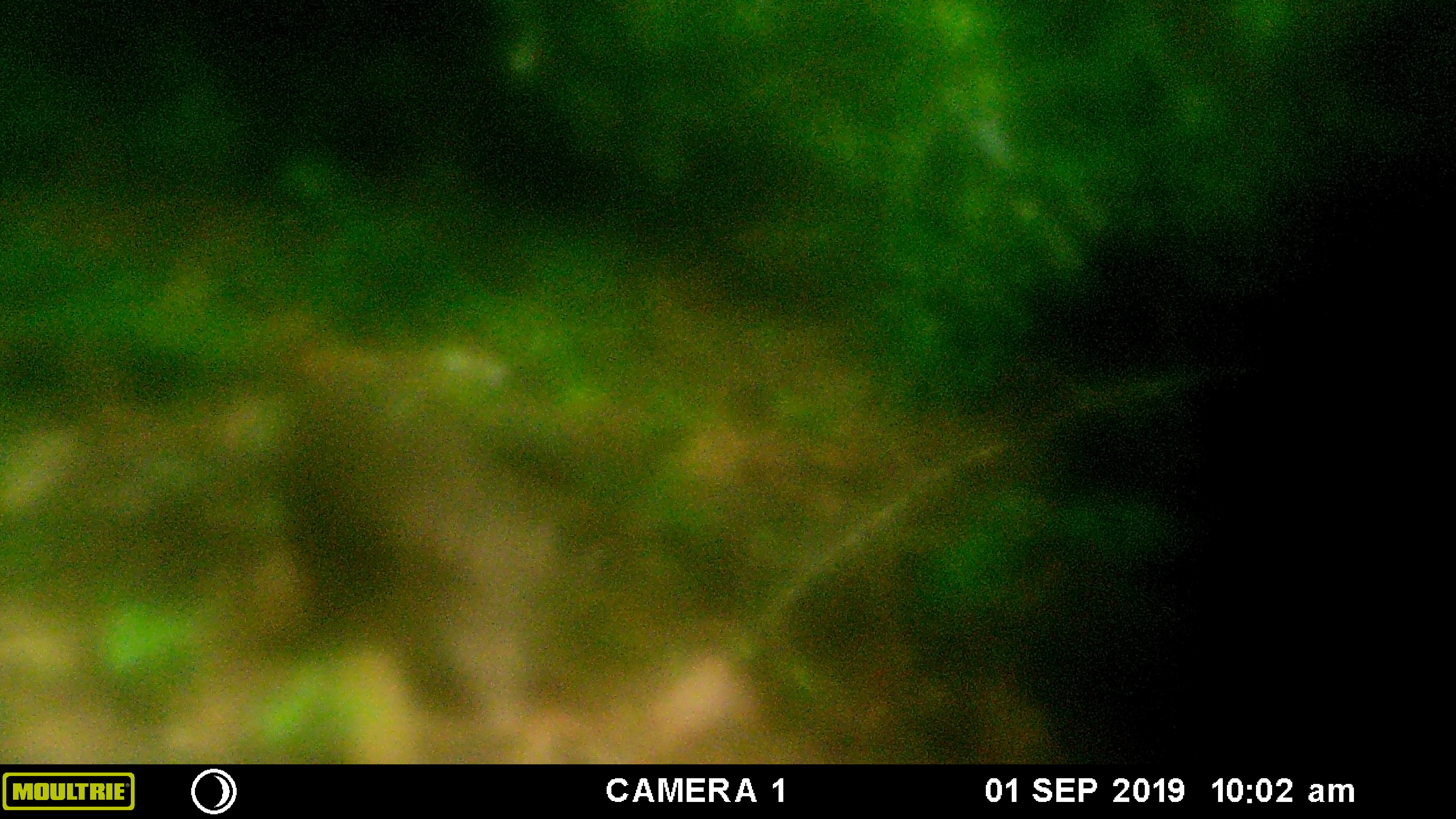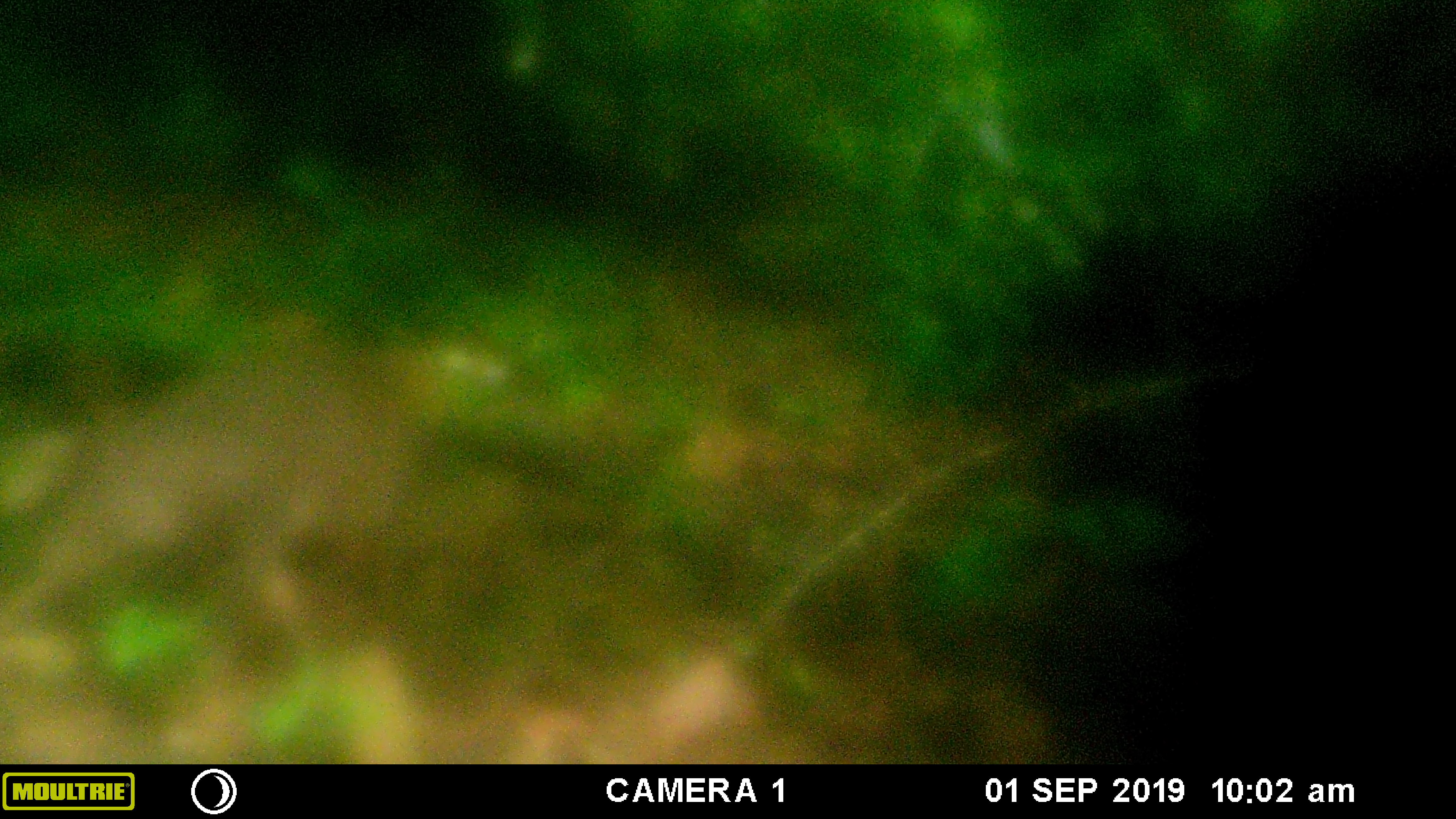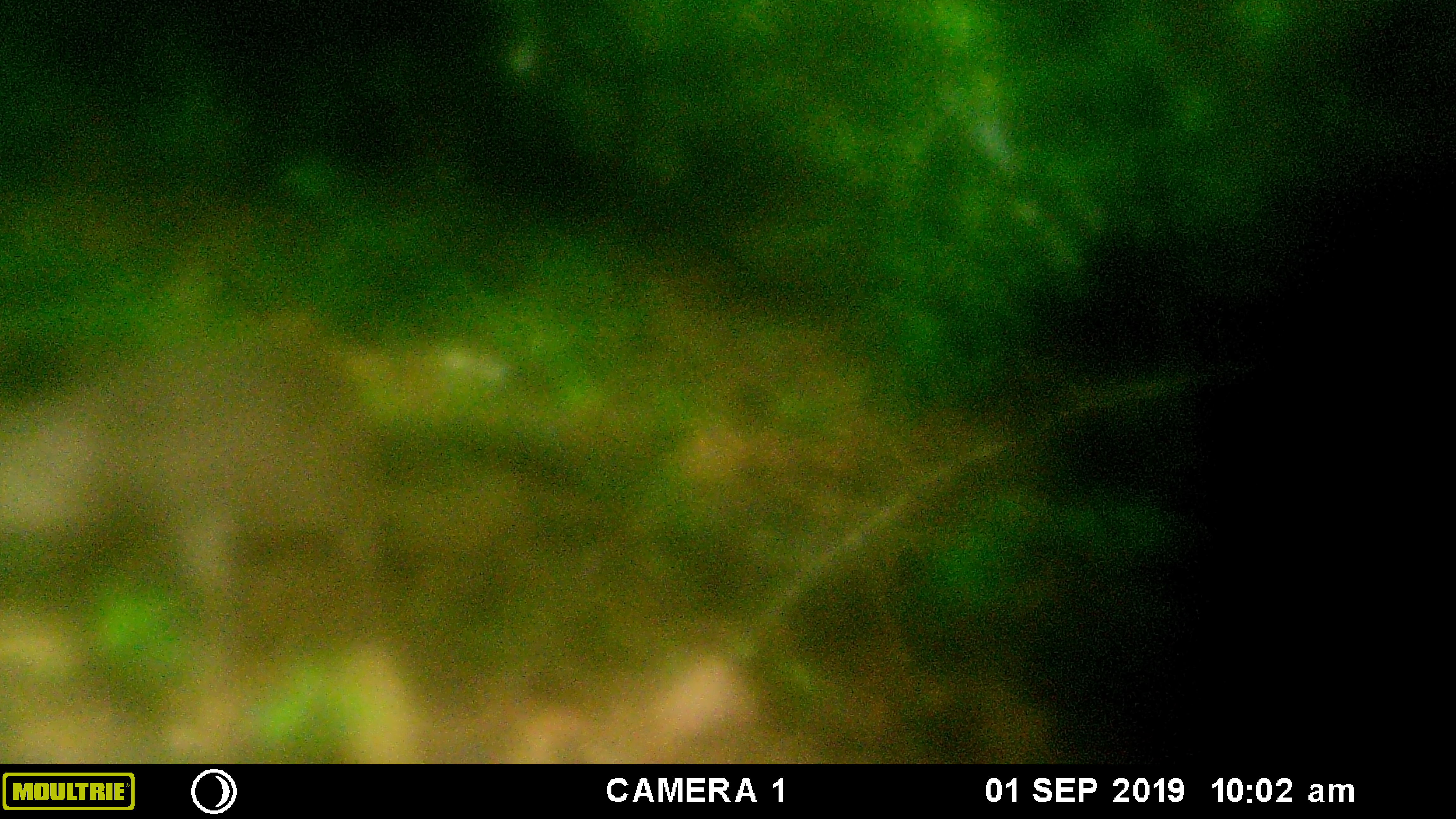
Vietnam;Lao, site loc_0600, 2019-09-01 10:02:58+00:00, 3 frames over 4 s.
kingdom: Animalia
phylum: Chordata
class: Mammalia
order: Artiodactyla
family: Suidae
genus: Sus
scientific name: Sus scrofa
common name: eurasian wild pig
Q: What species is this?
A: Eurasian wild pig (Sus scrofa).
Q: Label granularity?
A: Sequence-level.